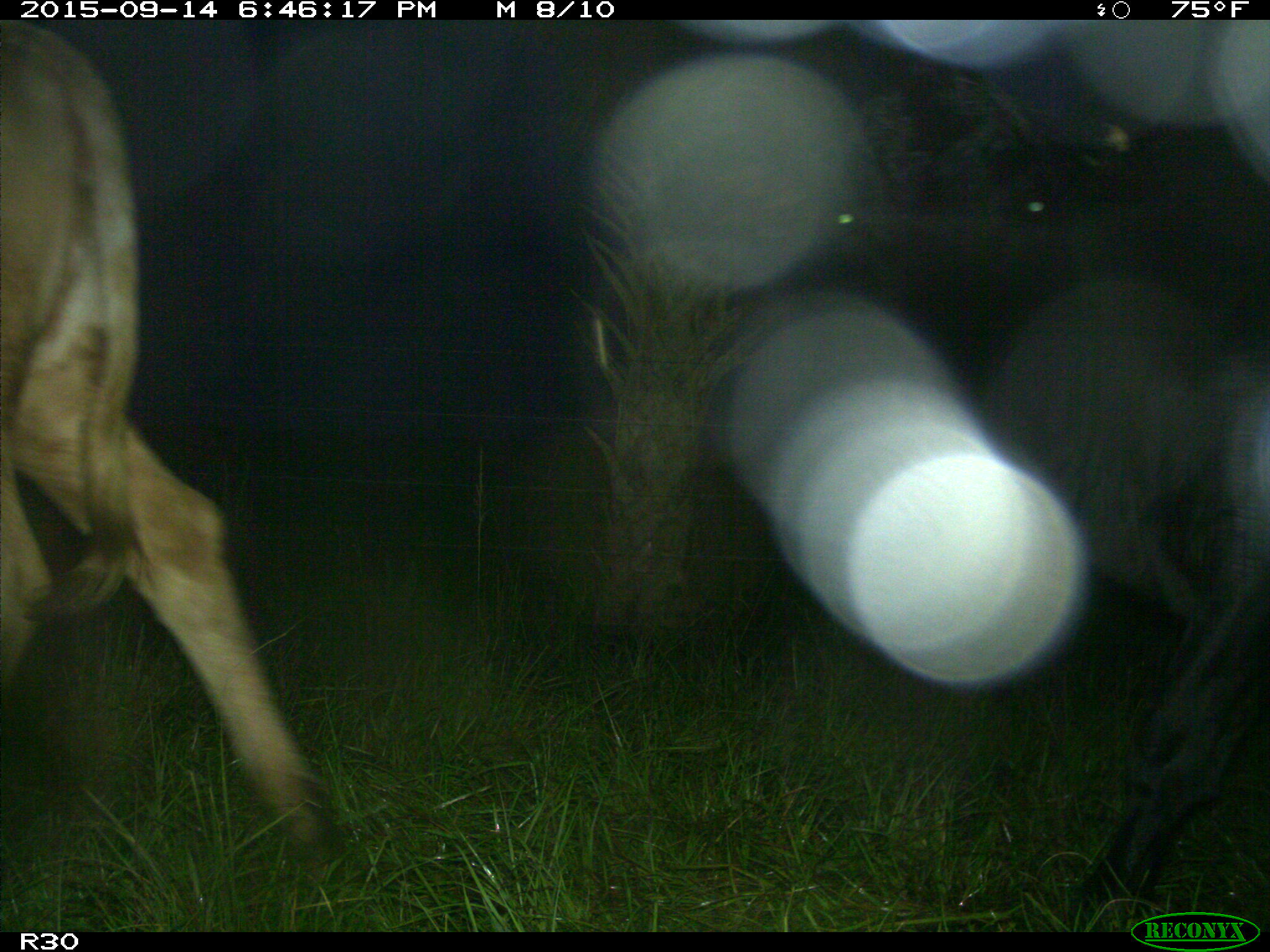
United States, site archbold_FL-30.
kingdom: Animalia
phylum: Chordata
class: Mammalia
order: Artiodactyla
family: Bovidae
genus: Bos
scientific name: Bos taurus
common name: domestic cow